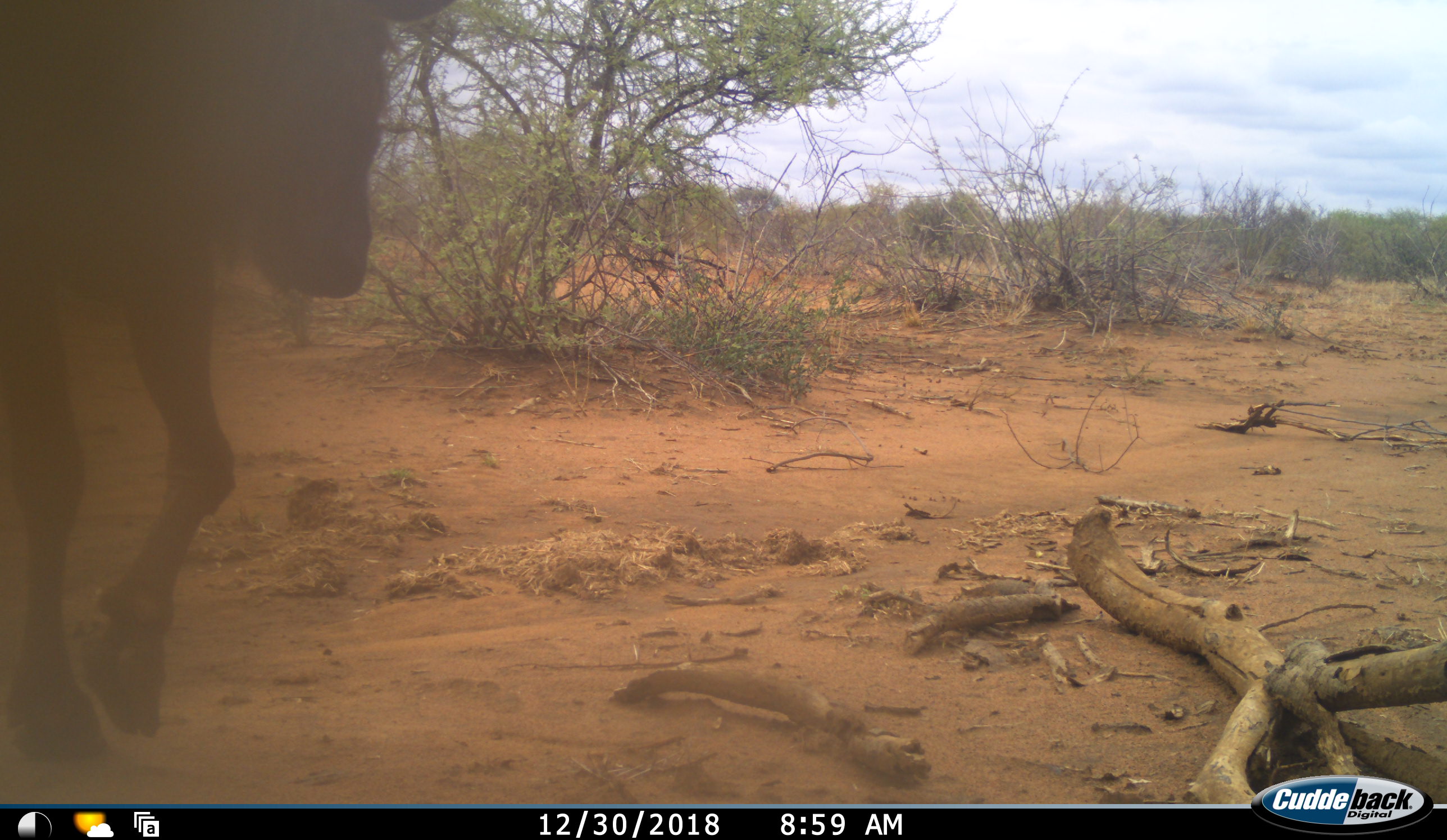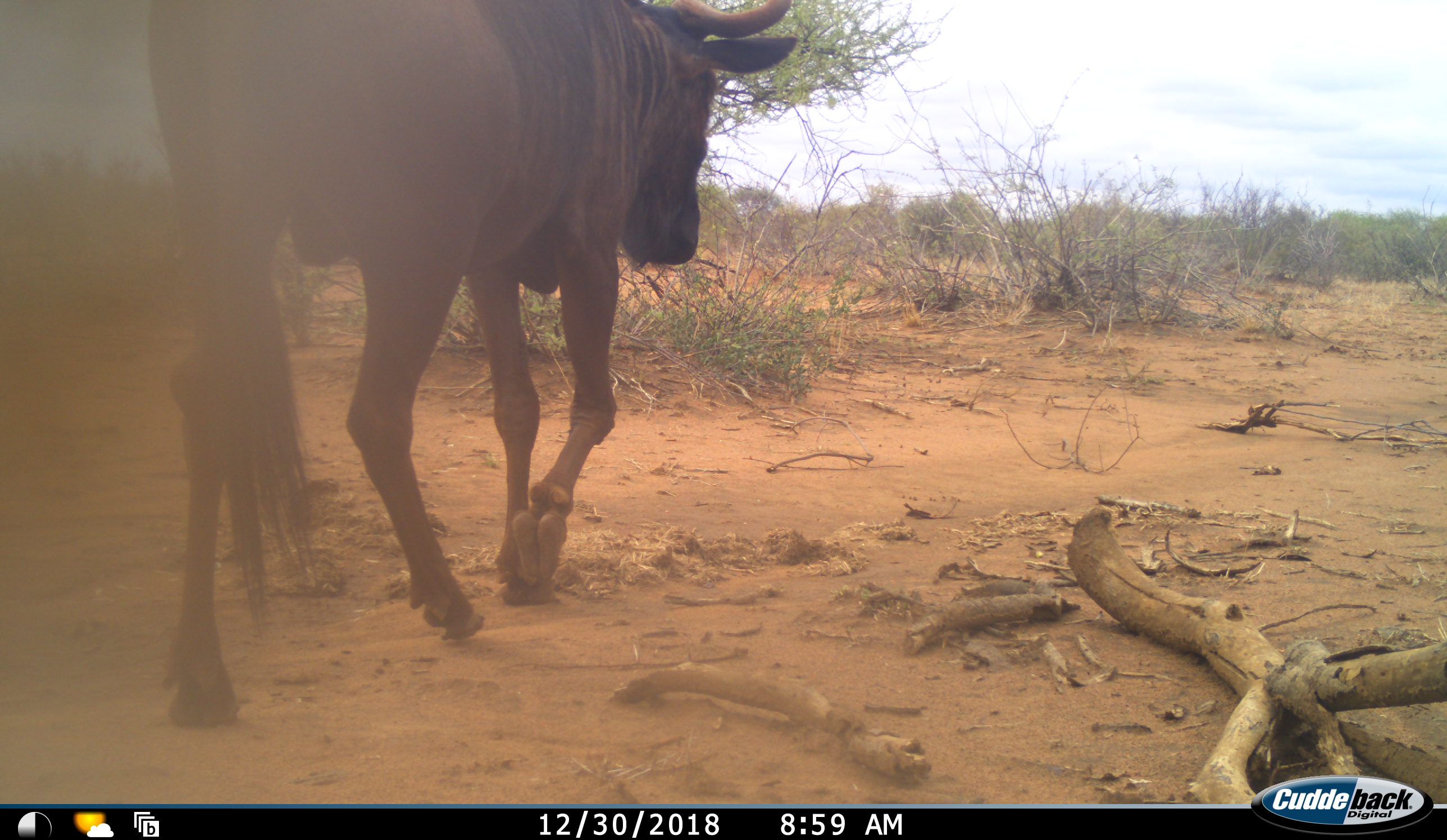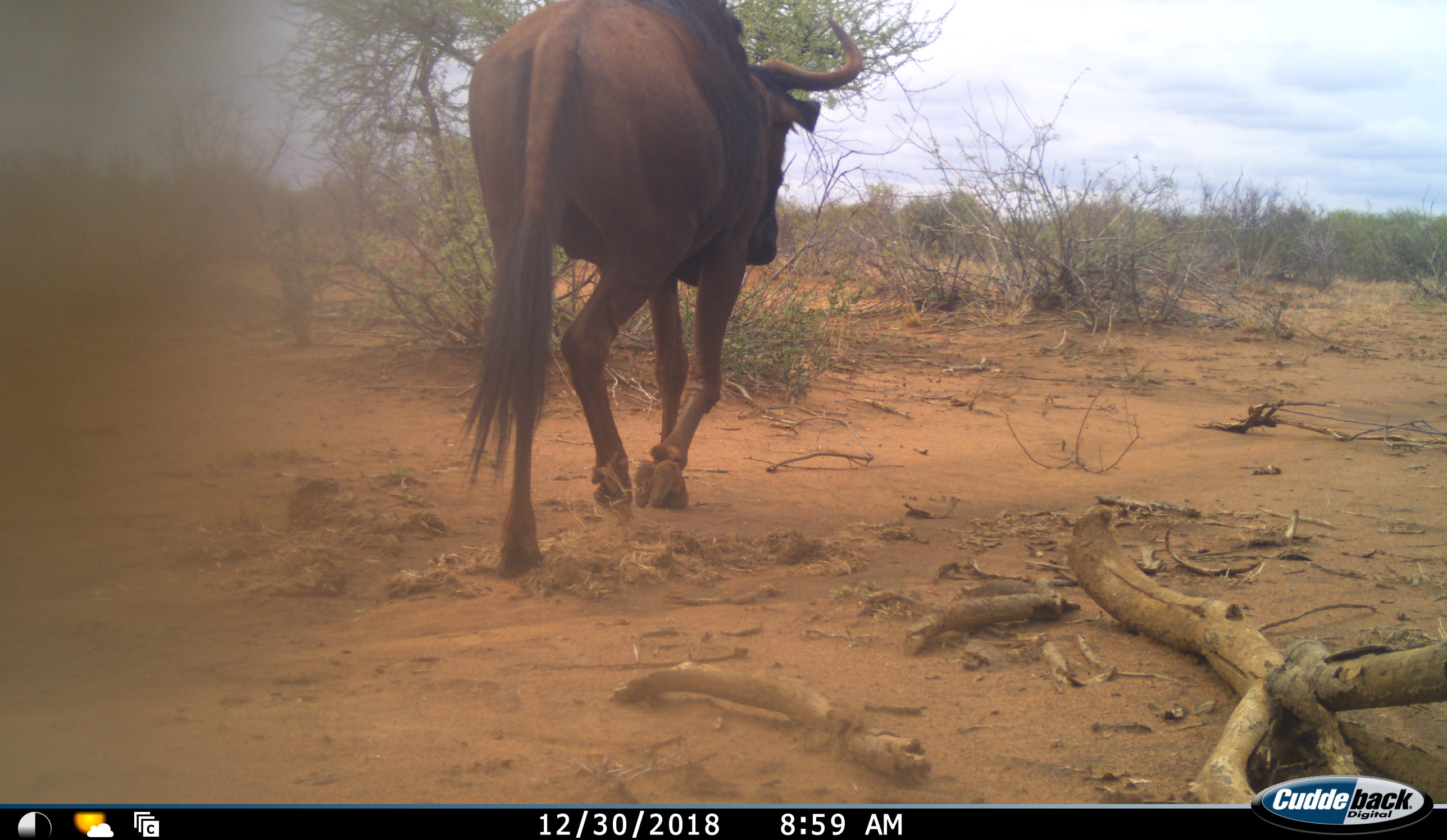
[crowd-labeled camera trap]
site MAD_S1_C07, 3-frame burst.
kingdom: Animalia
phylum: Chordata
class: Mammalia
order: Artiodactyla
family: Bovidae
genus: Connochaetes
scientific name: Connochaetes taurinus taurinus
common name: blue wildebeest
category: wildebeestblue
Wildebeestblue (blue wildebeest) (Connochaetes taurinus taurinus), count 1. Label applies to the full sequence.